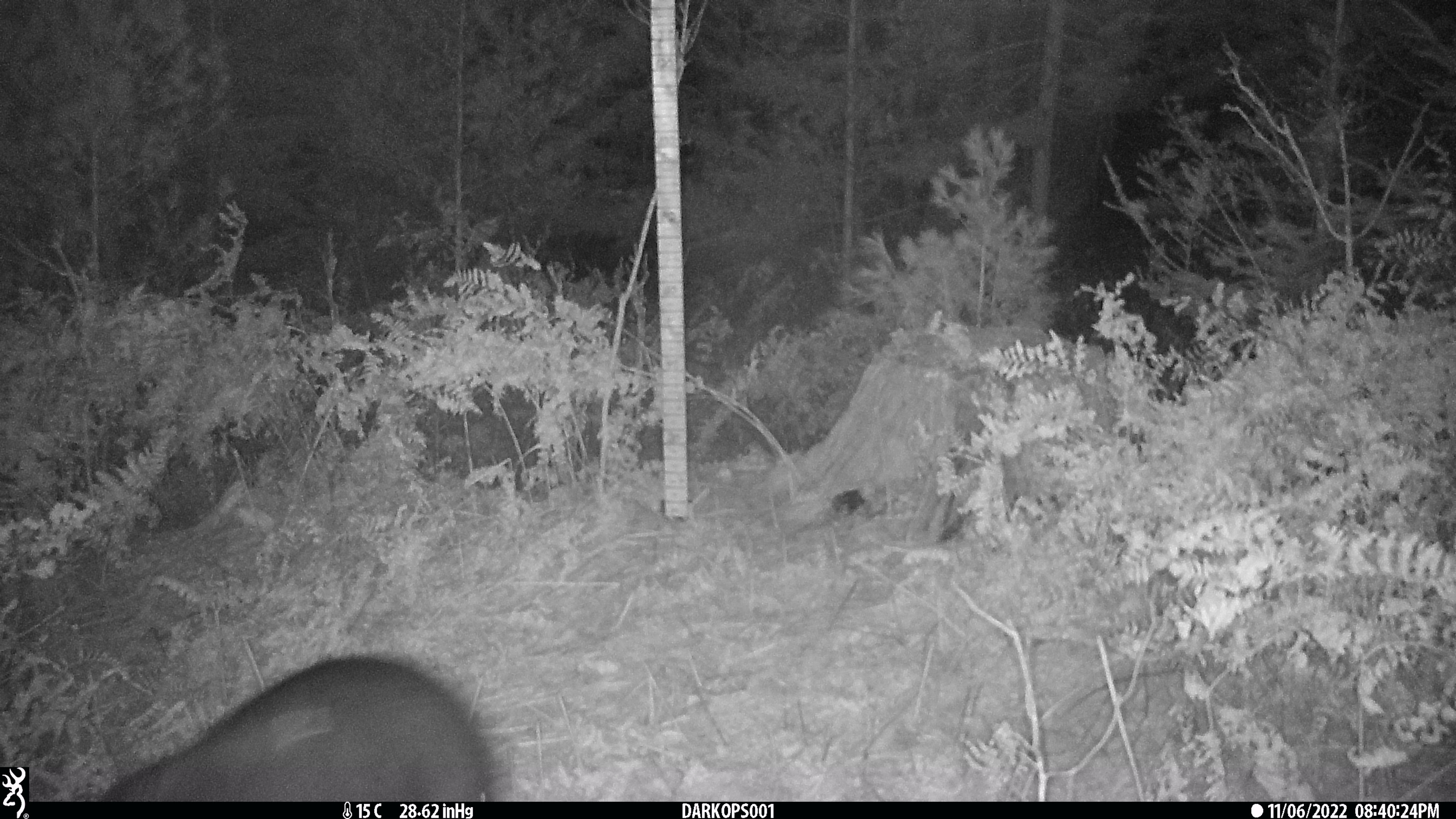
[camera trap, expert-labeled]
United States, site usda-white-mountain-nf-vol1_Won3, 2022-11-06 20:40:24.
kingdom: Animalia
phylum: Chordata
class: Mammalia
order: Carnivora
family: Ursidae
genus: Ursus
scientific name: Ursus americanus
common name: black bear